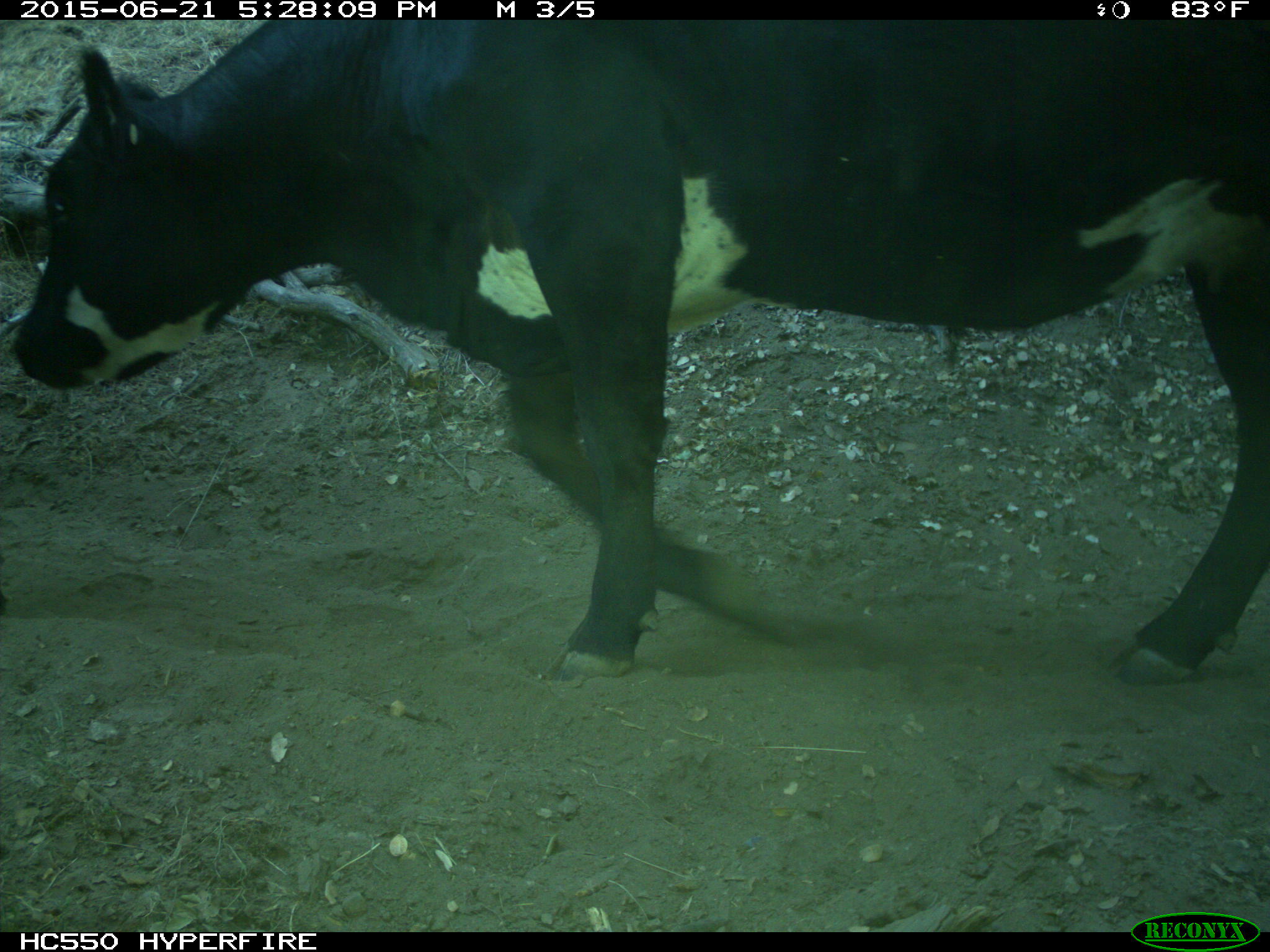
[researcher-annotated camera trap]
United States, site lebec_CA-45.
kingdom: Animalia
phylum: Chordata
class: Mammalia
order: Artiodactyla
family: Bovidae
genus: Bos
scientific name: Bos taurus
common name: domestic cow